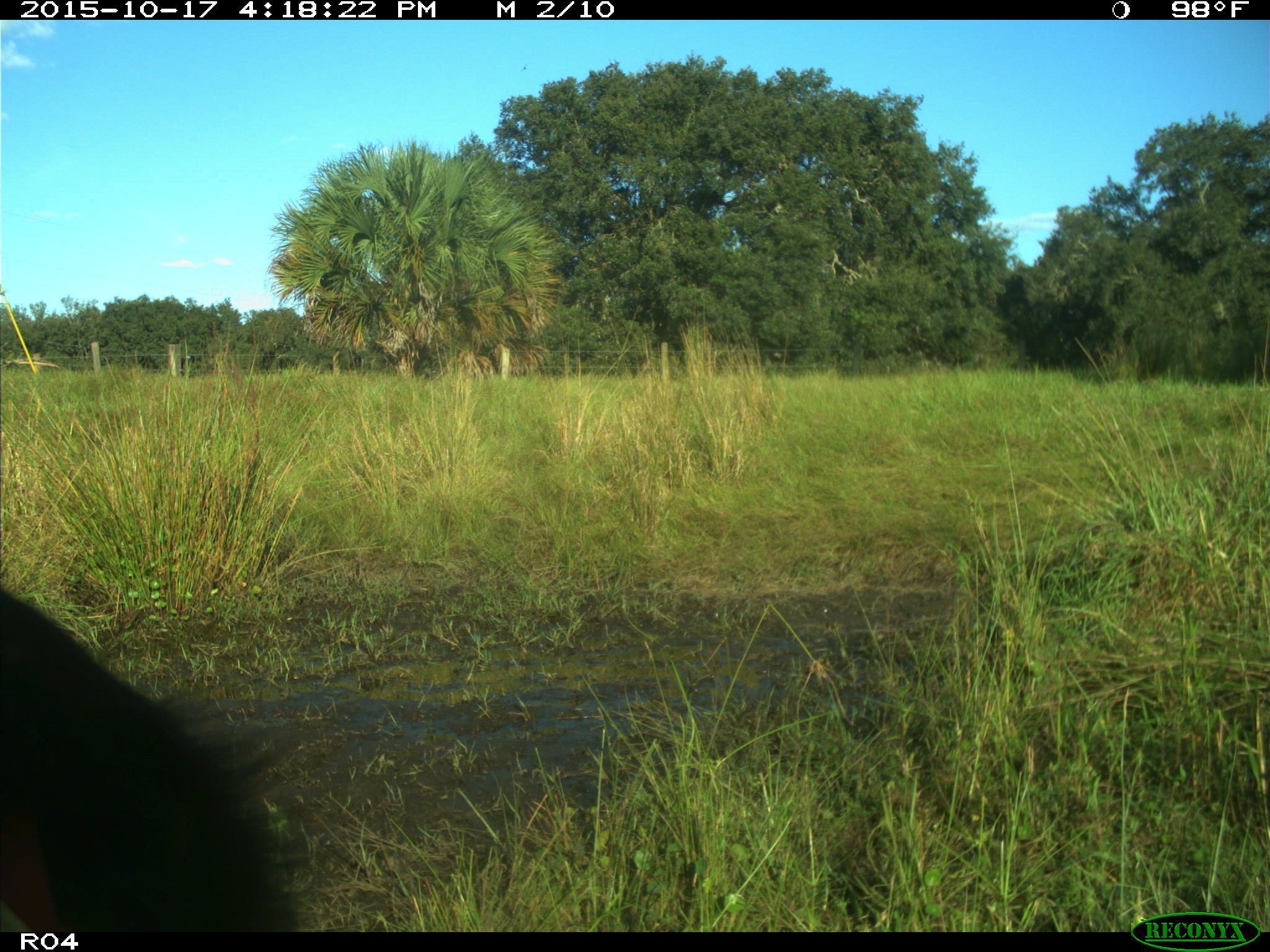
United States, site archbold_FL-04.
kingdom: Animalia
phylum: Chordata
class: Mammalia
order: Artiodactyla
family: Bovidae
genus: Bos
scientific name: Bos taurus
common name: domestic cow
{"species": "Bos taurus (domestic cow)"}